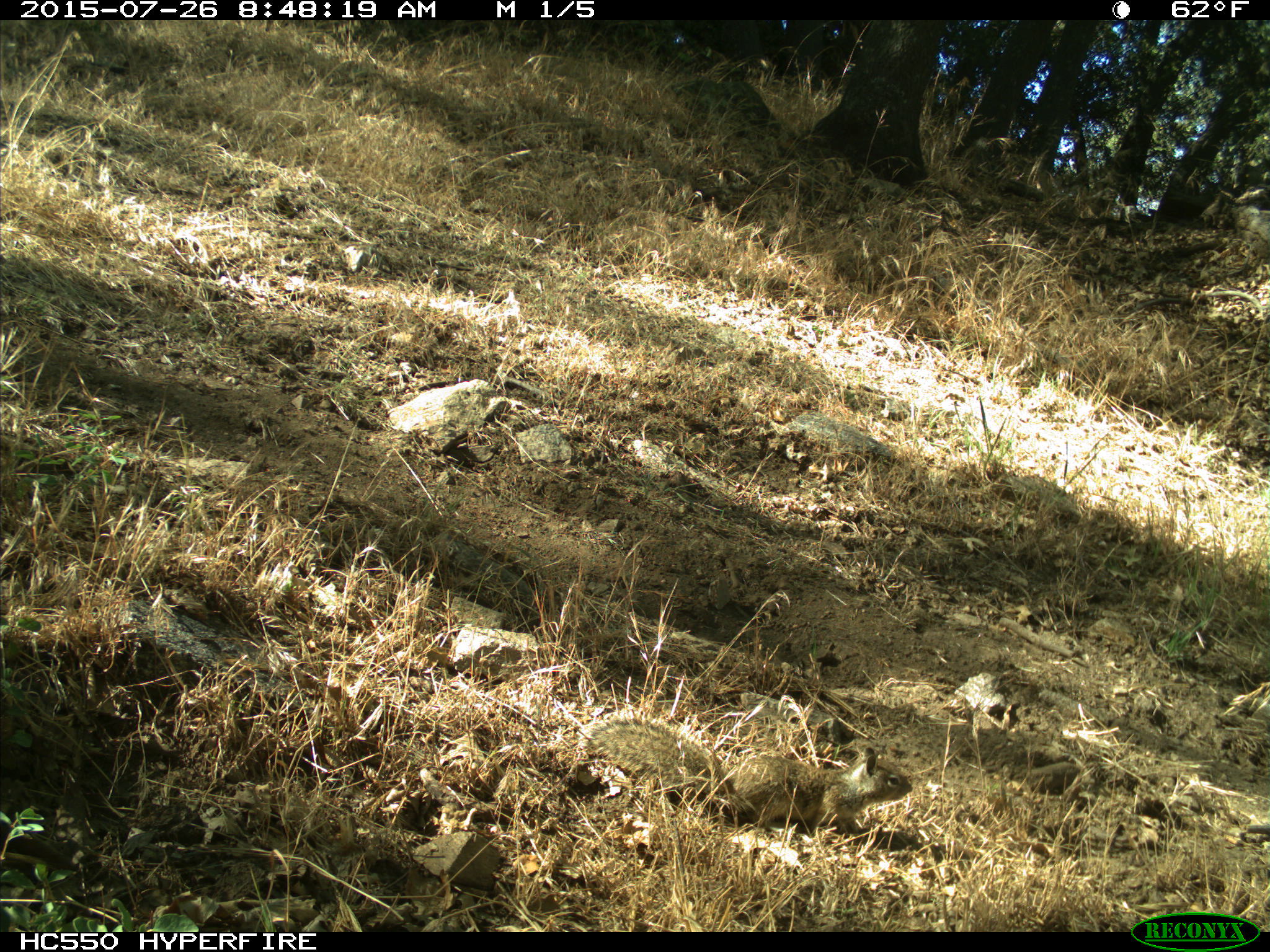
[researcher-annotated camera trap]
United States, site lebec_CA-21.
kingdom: Animalia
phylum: Chordata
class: Mammalia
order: Rodentia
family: Sciuridae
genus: Otospermophilus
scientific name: Otospermophilus beecheyi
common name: california ground squirrel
Otospermophilus beecheyi (california ground squirrel).